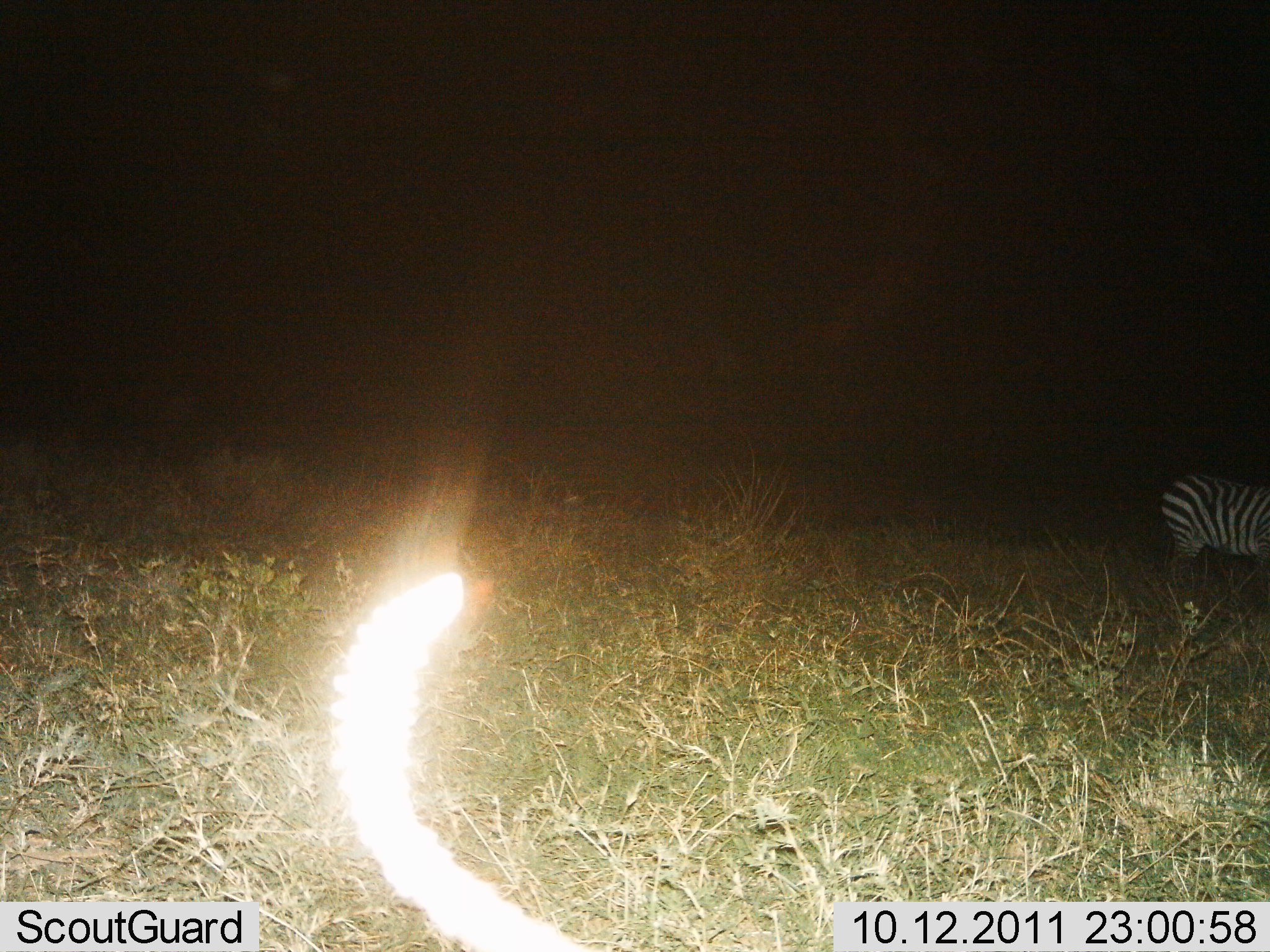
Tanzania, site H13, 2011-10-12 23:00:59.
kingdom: Animalia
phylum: Chordata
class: Mammalia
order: Perissodactyla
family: Equidae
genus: Equus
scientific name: Equus quagga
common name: plains zebra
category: zebra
Zebra (plains zebra) (Equus quagga), count 1. Behavior (volunteer vote fractions): standing 70%, resting 0%, moving 10%, interacting 0%. Young present (vote fraction): 0%. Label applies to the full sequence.